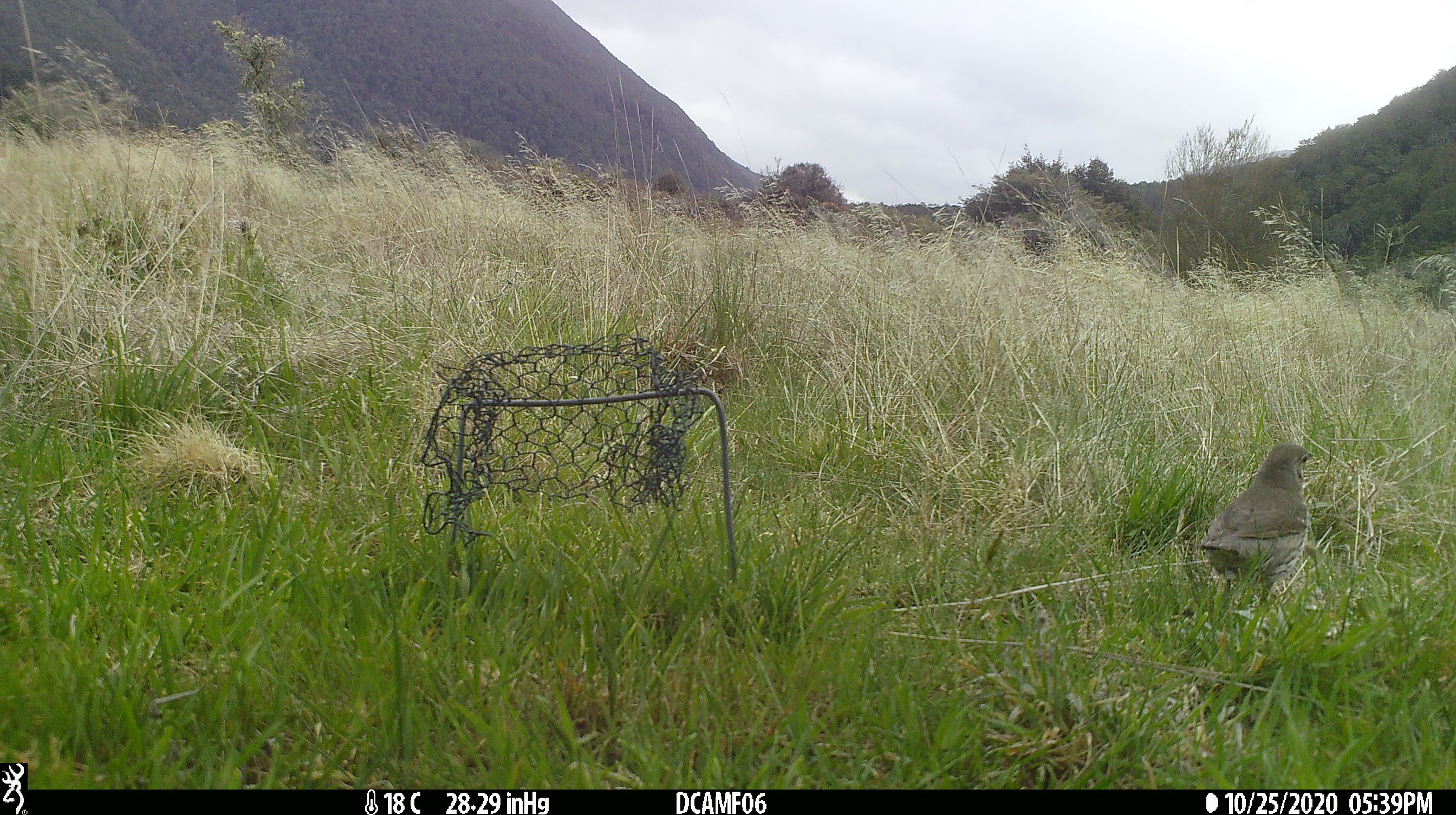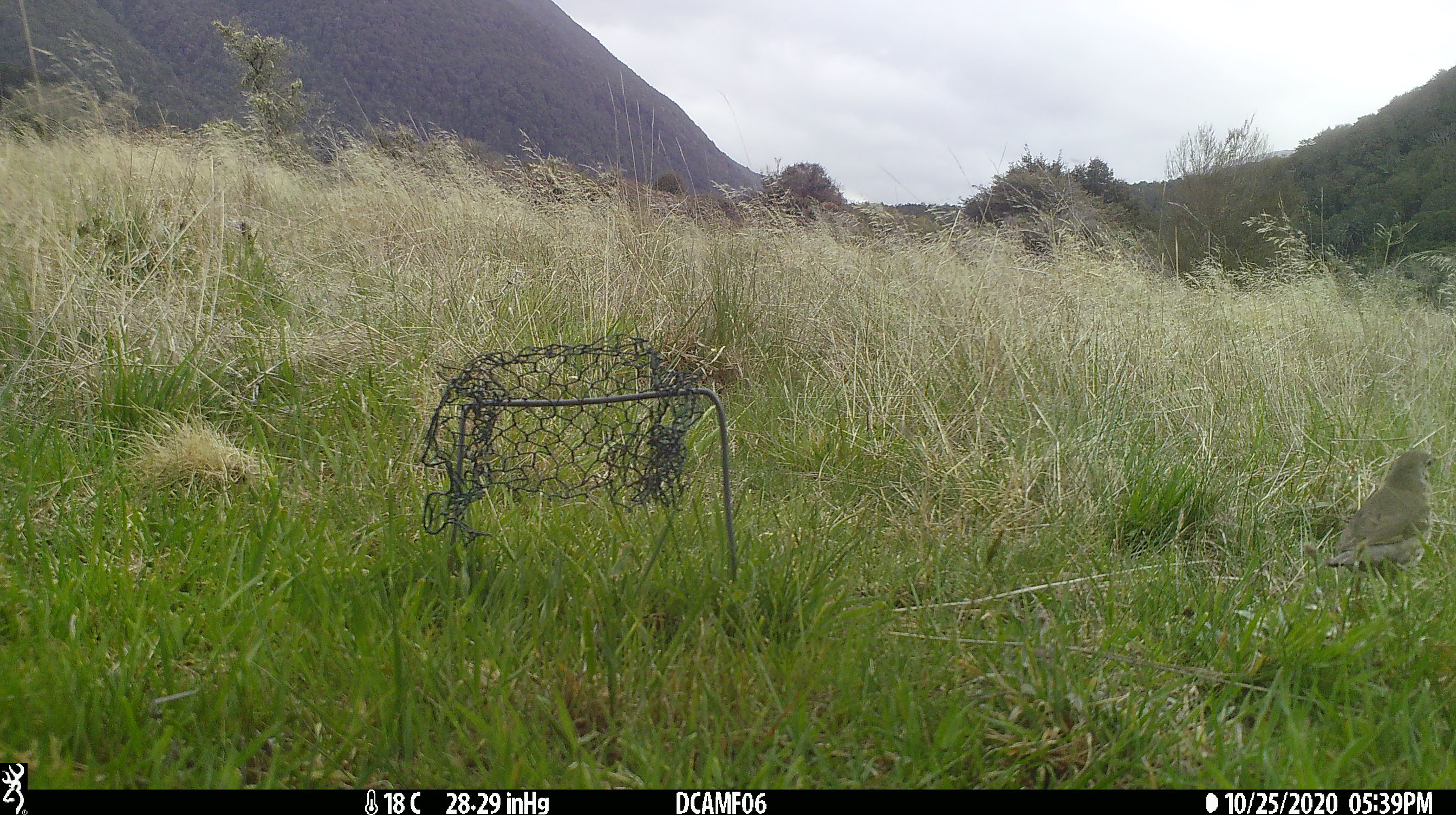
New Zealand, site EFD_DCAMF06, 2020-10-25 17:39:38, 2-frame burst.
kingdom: Animalia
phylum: Chordata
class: Aves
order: Passeriformes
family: Turdidae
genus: Turdus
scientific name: Turdus philomelos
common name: song thrush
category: thrush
Thrush (song thrush) (Turdus philomelos).